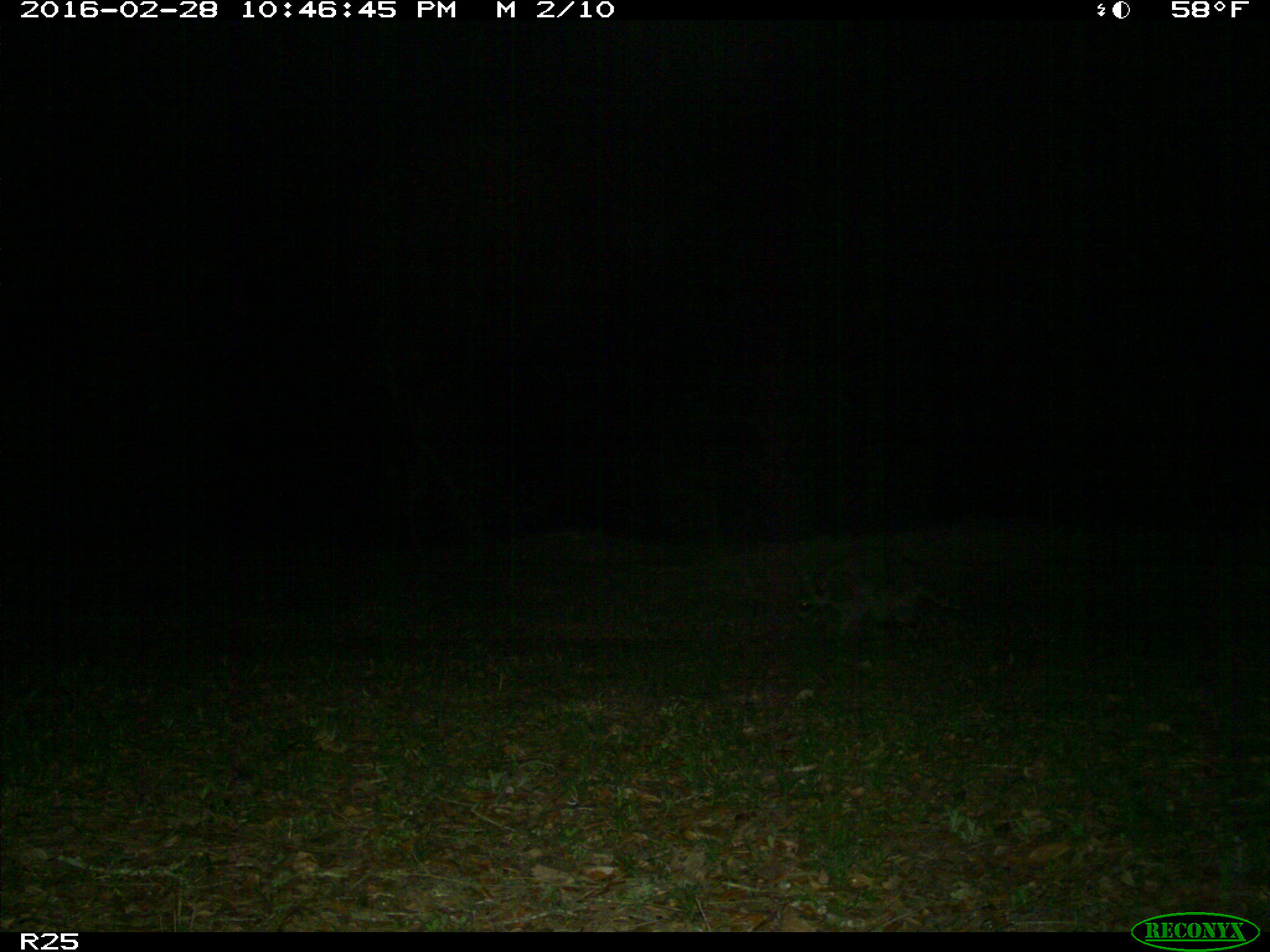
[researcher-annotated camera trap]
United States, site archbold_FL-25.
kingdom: Animalia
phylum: Chordata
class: Mammalia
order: Carnivora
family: Procyonidae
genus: Procyon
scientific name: Procyon lotor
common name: common raccoon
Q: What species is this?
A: Procyon lotor (common raccoon).